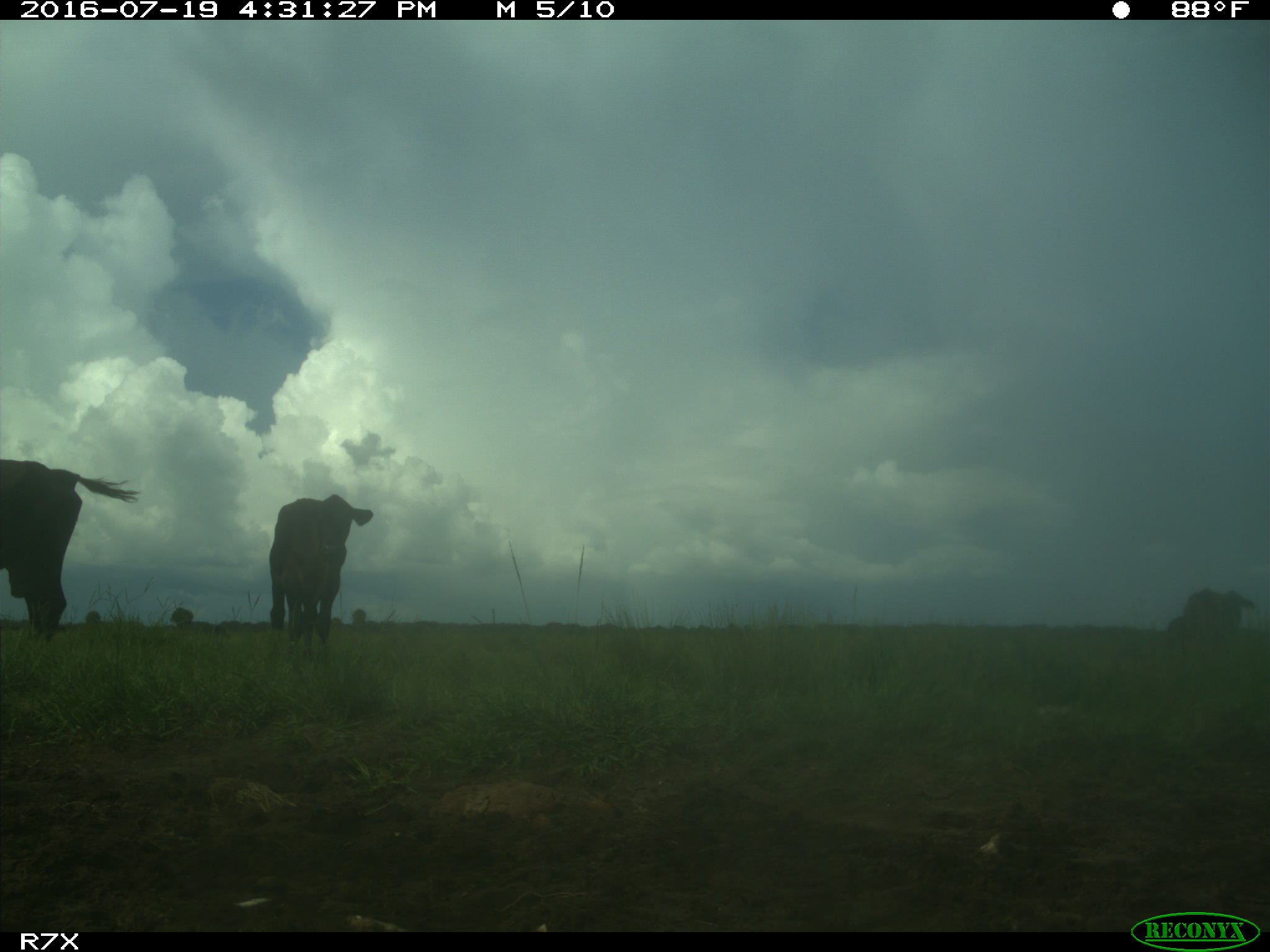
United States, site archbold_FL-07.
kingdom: Animalia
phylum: Chordata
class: Mammalia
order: Artiodactyla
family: Bovidae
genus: Bos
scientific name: Bos taurus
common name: domestic cow